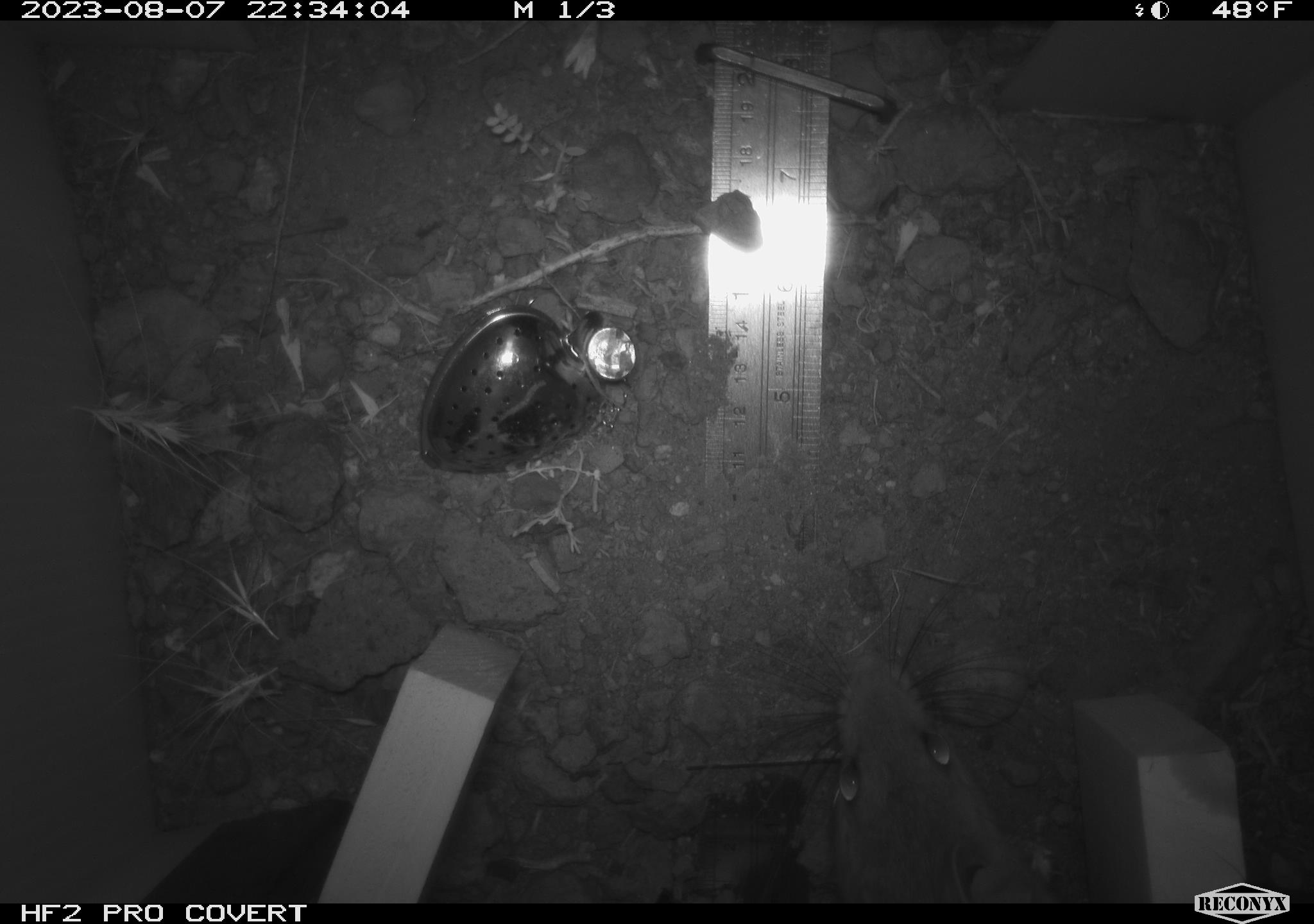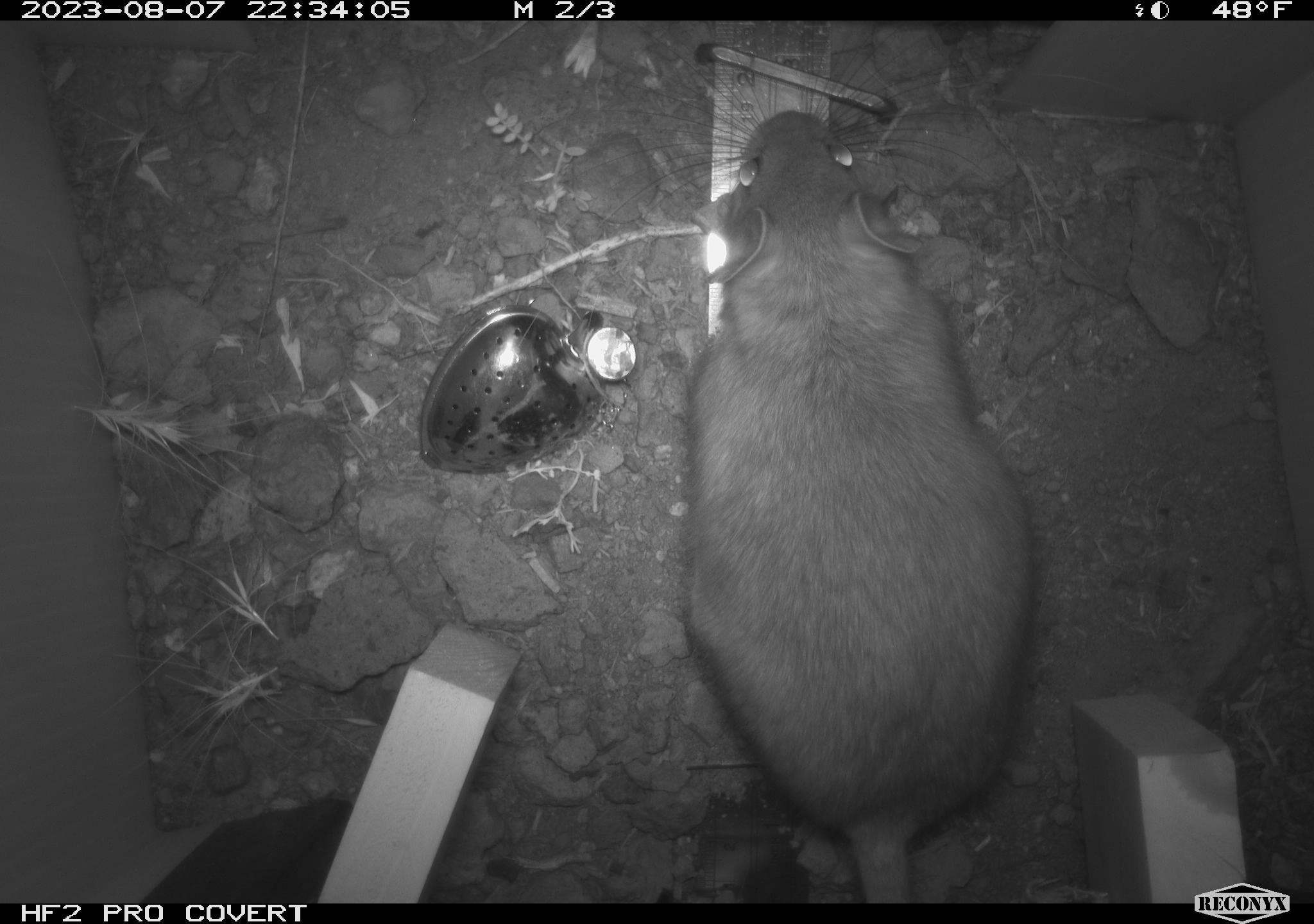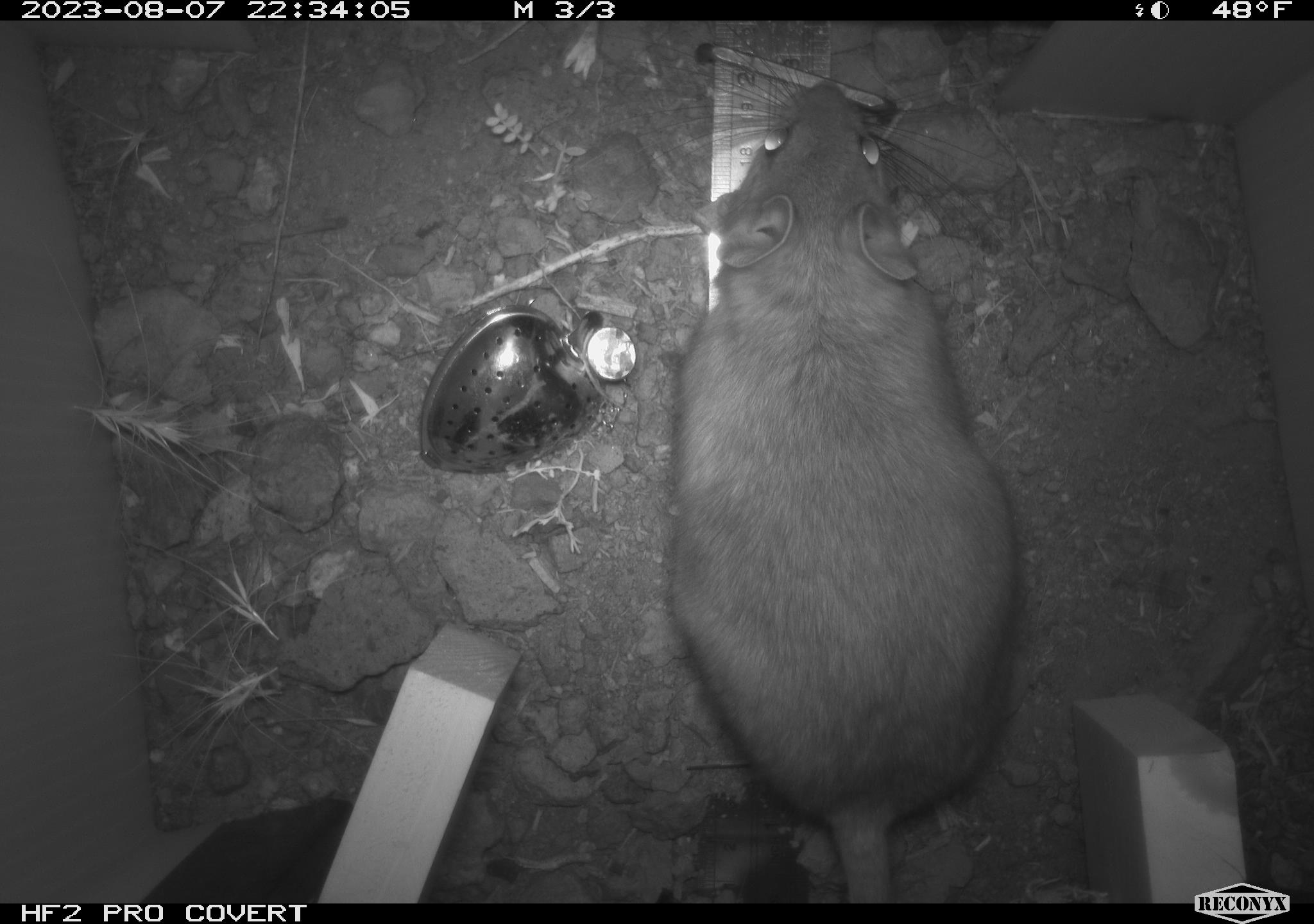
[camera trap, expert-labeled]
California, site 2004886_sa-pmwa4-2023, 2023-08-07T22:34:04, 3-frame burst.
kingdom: Animalia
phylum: Chordata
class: Mammalia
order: Rodentia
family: Cricetidae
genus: Neotoma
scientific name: Neotoma cinerea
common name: bushy-tailed woodrat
Bushy-tailed woodrat (Neotoma cinerea).